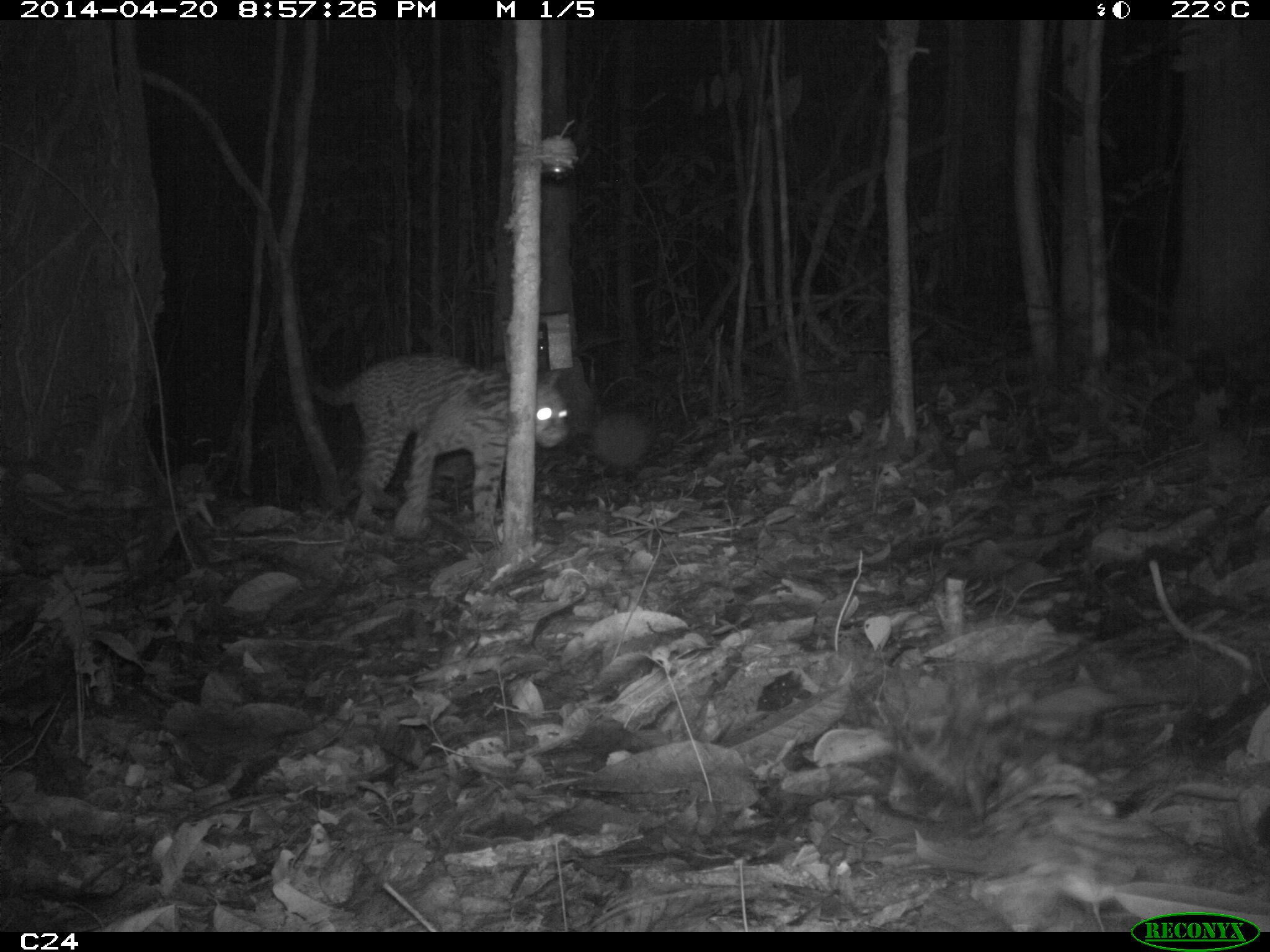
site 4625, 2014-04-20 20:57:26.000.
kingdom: Animalia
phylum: Chordata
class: Mammalia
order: Carnivora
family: Felidae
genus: Leopardus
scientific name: Leopardus pardalis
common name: ocelot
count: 1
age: adult